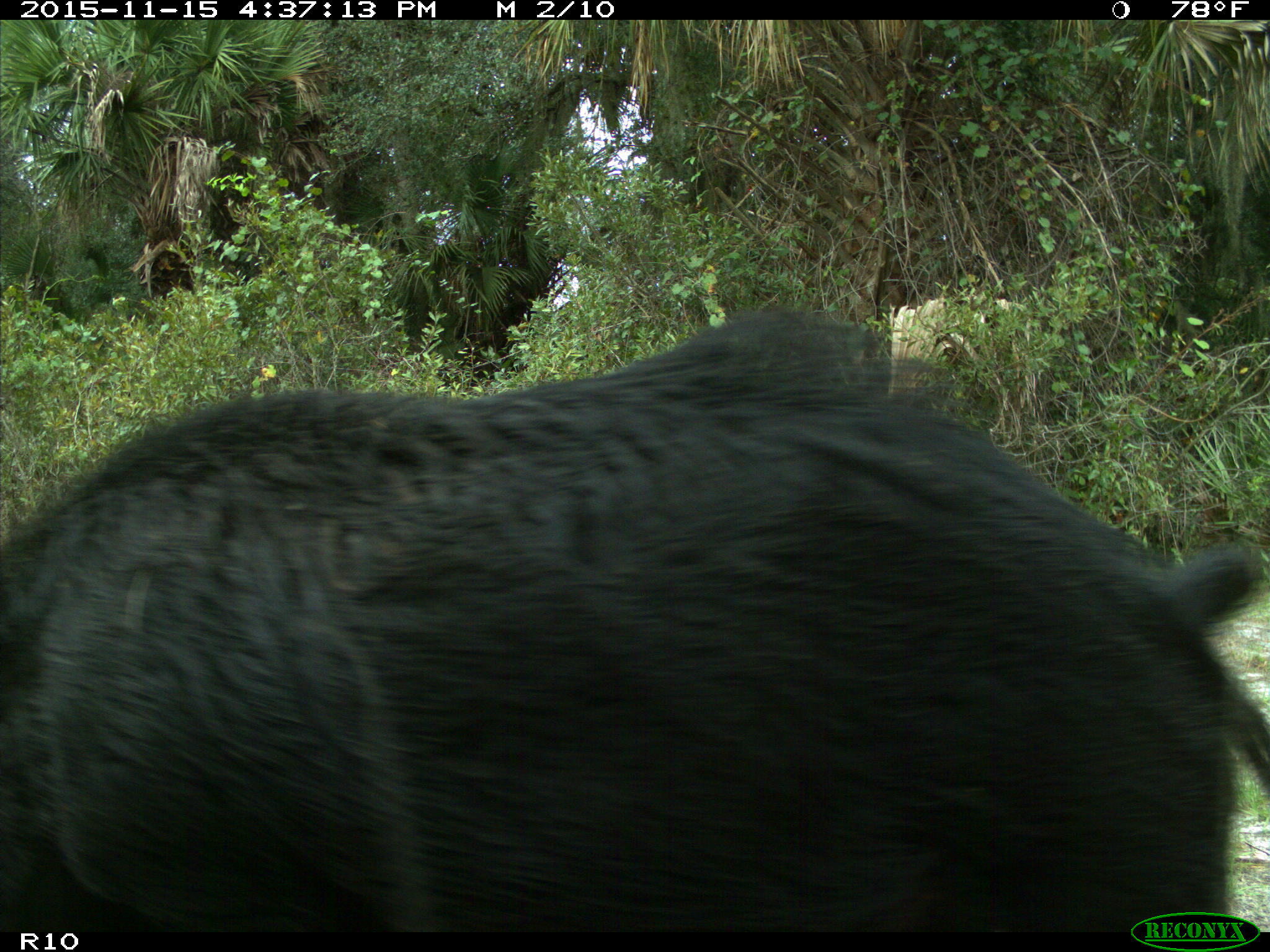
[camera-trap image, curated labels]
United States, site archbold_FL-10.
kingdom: Animalia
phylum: Chordata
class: Mammalia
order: Artiodactyla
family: Suidae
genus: Sus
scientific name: Sus scrofa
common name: wild boar